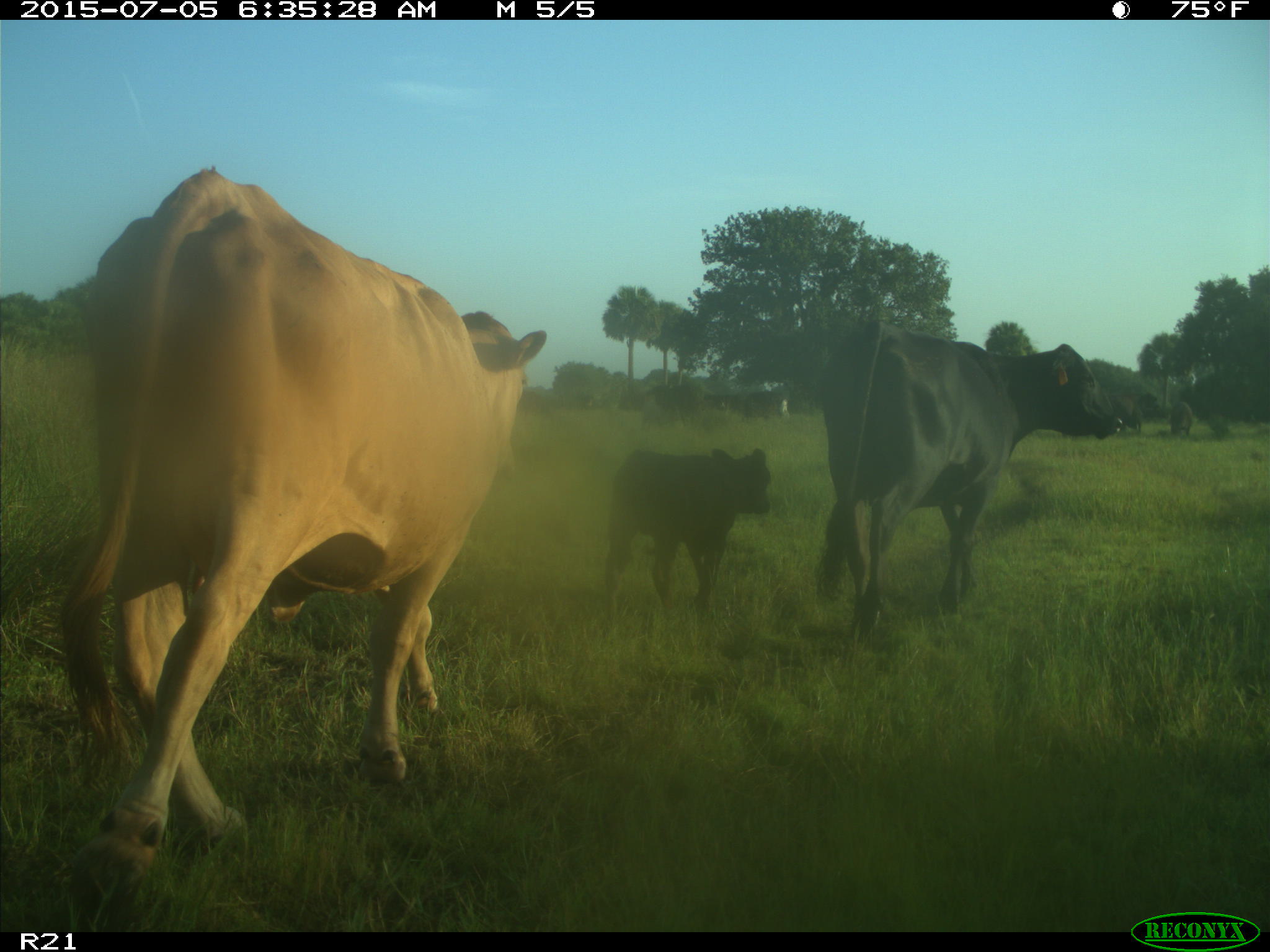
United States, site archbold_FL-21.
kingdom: Animalia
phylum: Chordata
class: Mammalia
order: Artiodactyla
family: Bovidae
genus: Bos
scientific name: Bos taurus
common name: domestic cow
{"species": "Bos taurus (domestic cow)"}